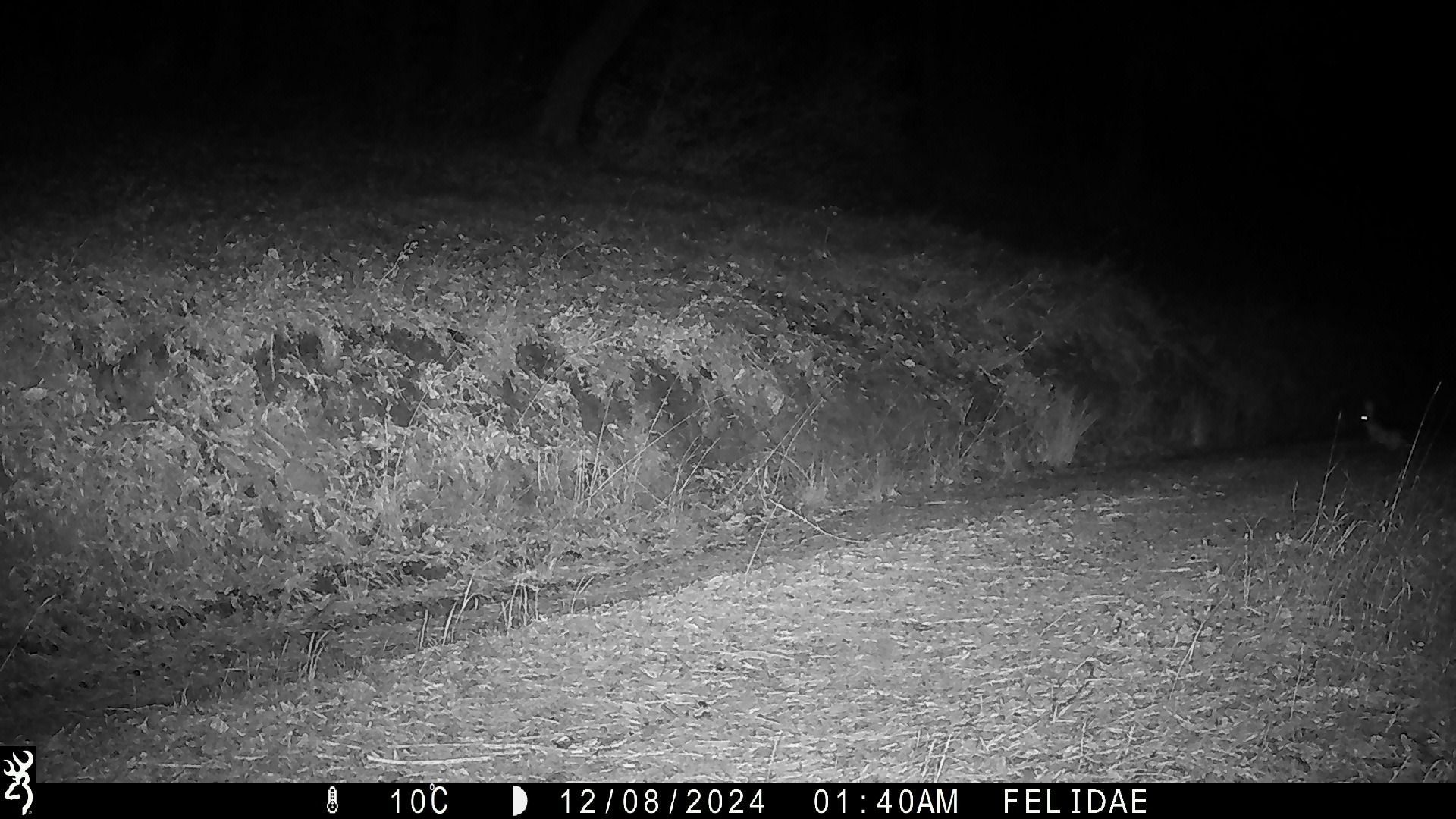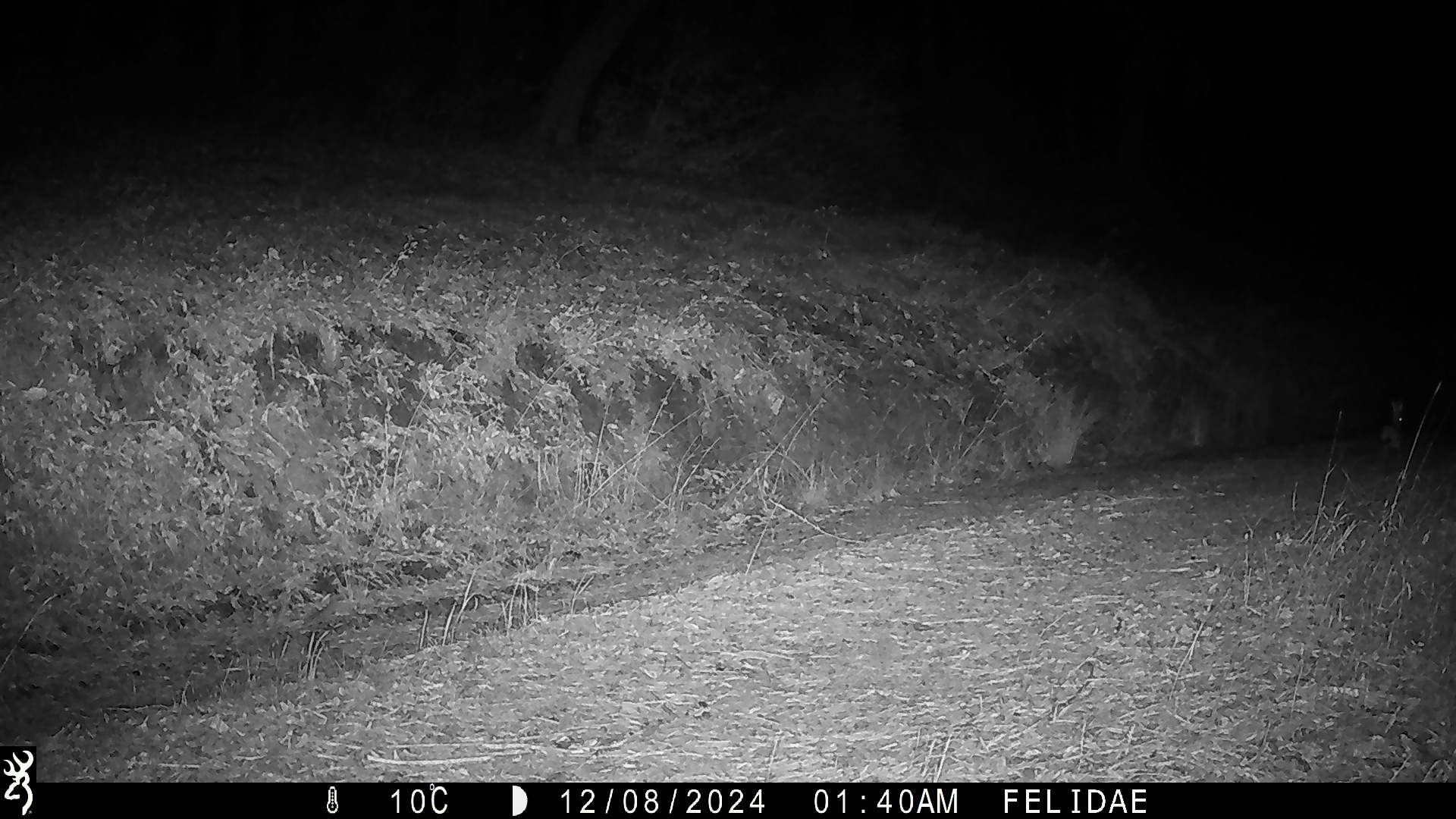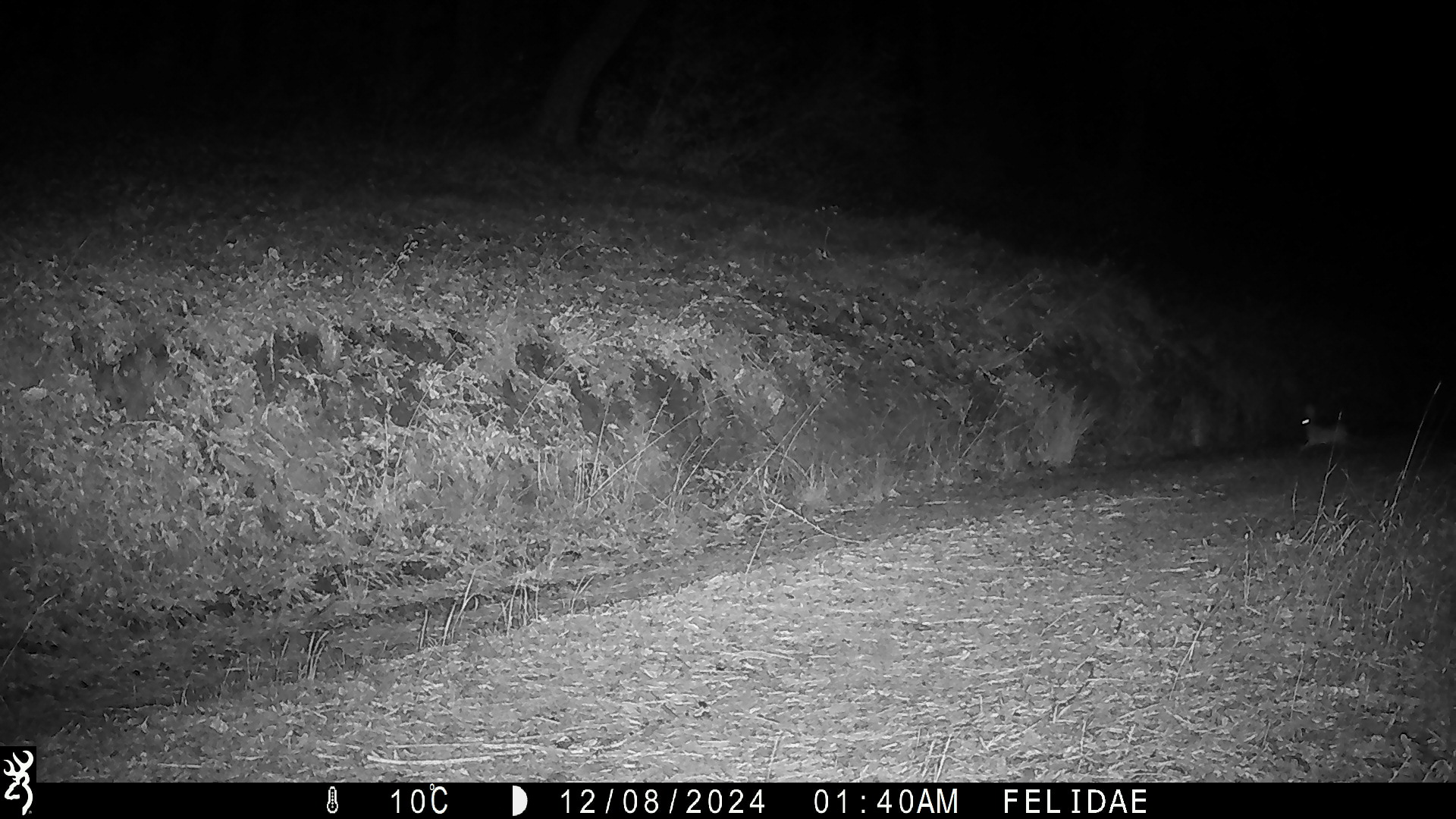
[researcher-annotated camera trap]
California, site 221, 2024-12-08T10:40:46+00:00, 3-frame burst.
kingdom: Animalia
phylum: Chordata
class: Mammalia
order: Lagomorpha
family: Leporidae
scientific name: Leporidae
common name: rabbit